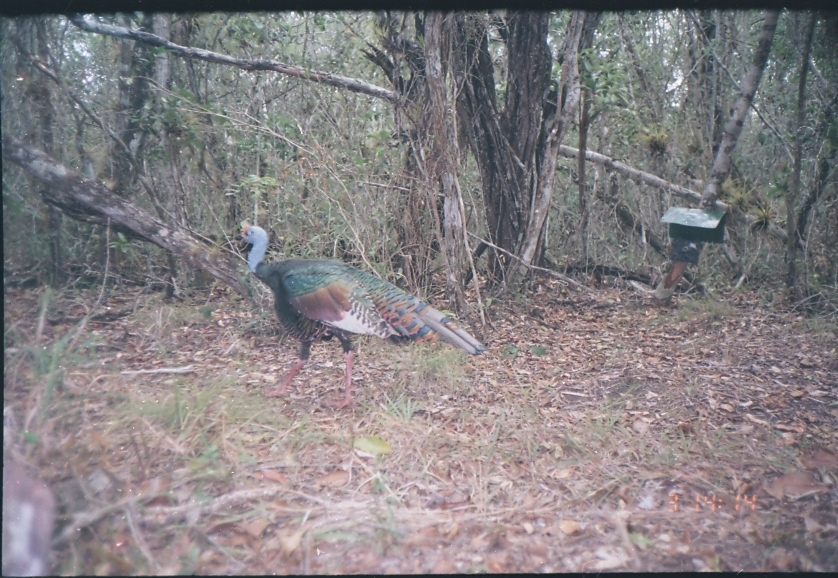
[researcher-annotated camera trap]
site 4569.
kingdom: Animalia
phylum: Chordata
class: Aves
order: Galliformes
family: Phasianidae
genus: Meleagris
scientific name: Meleagris ocellata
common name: ocellated turkey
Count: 1.